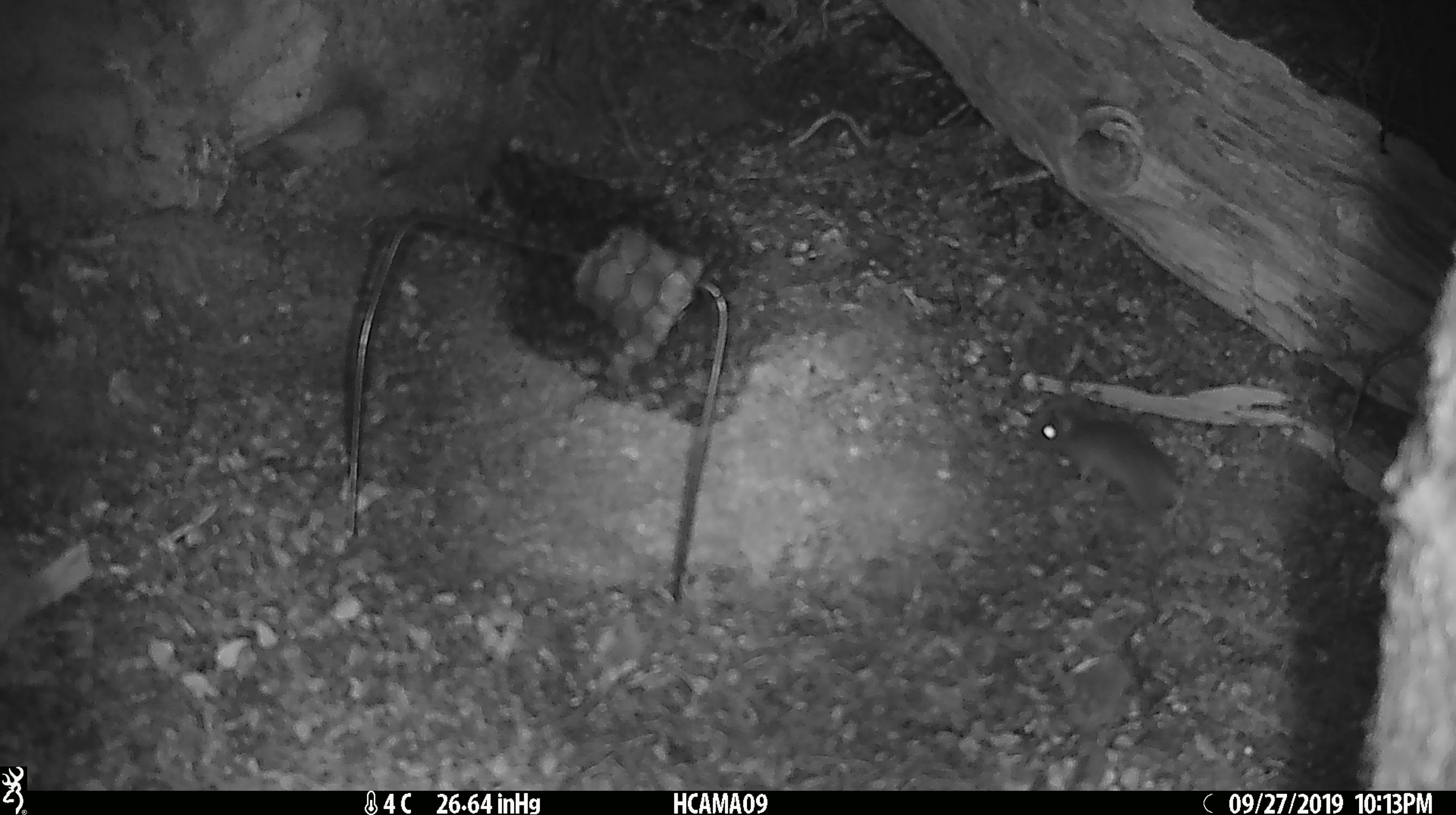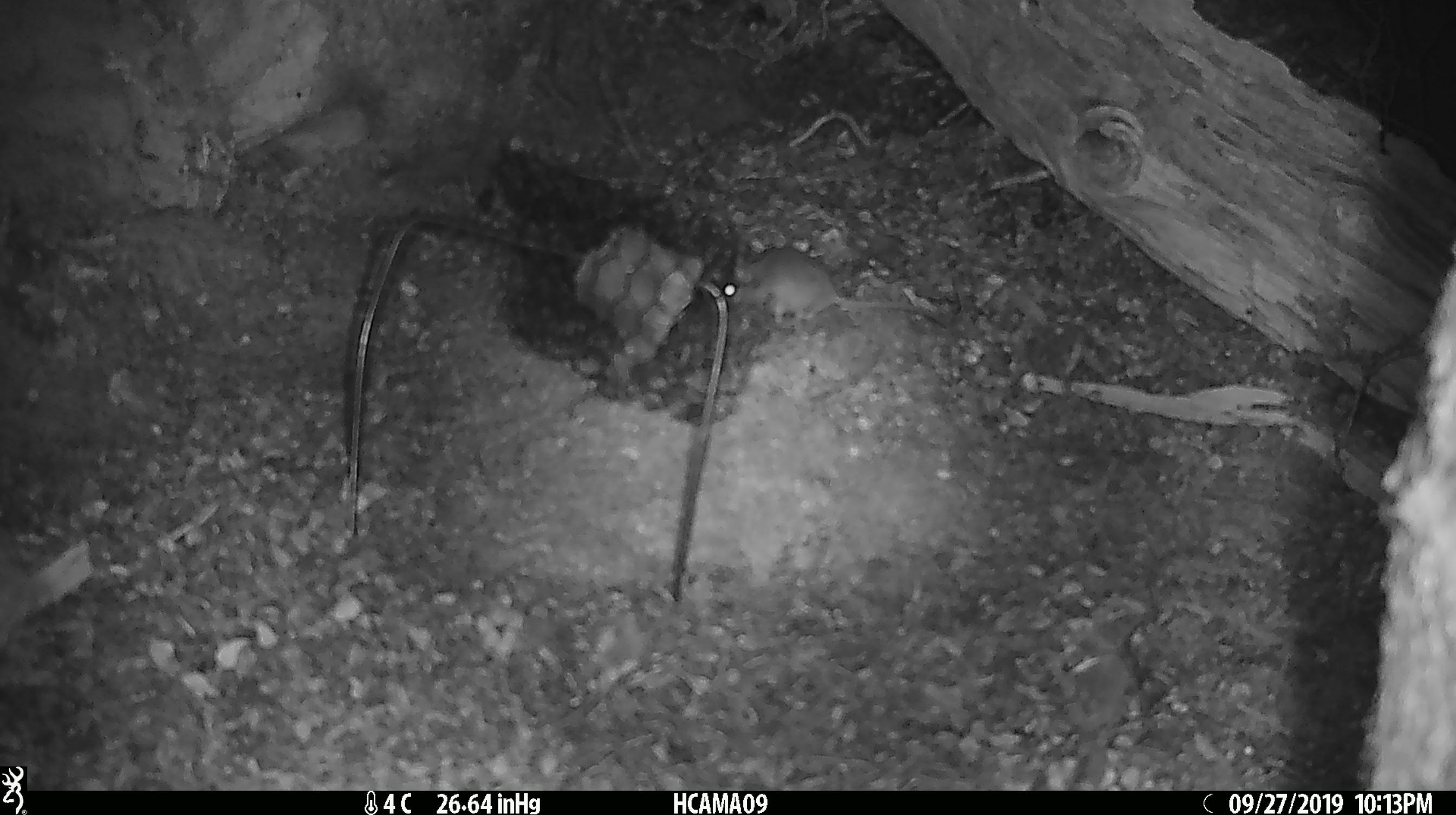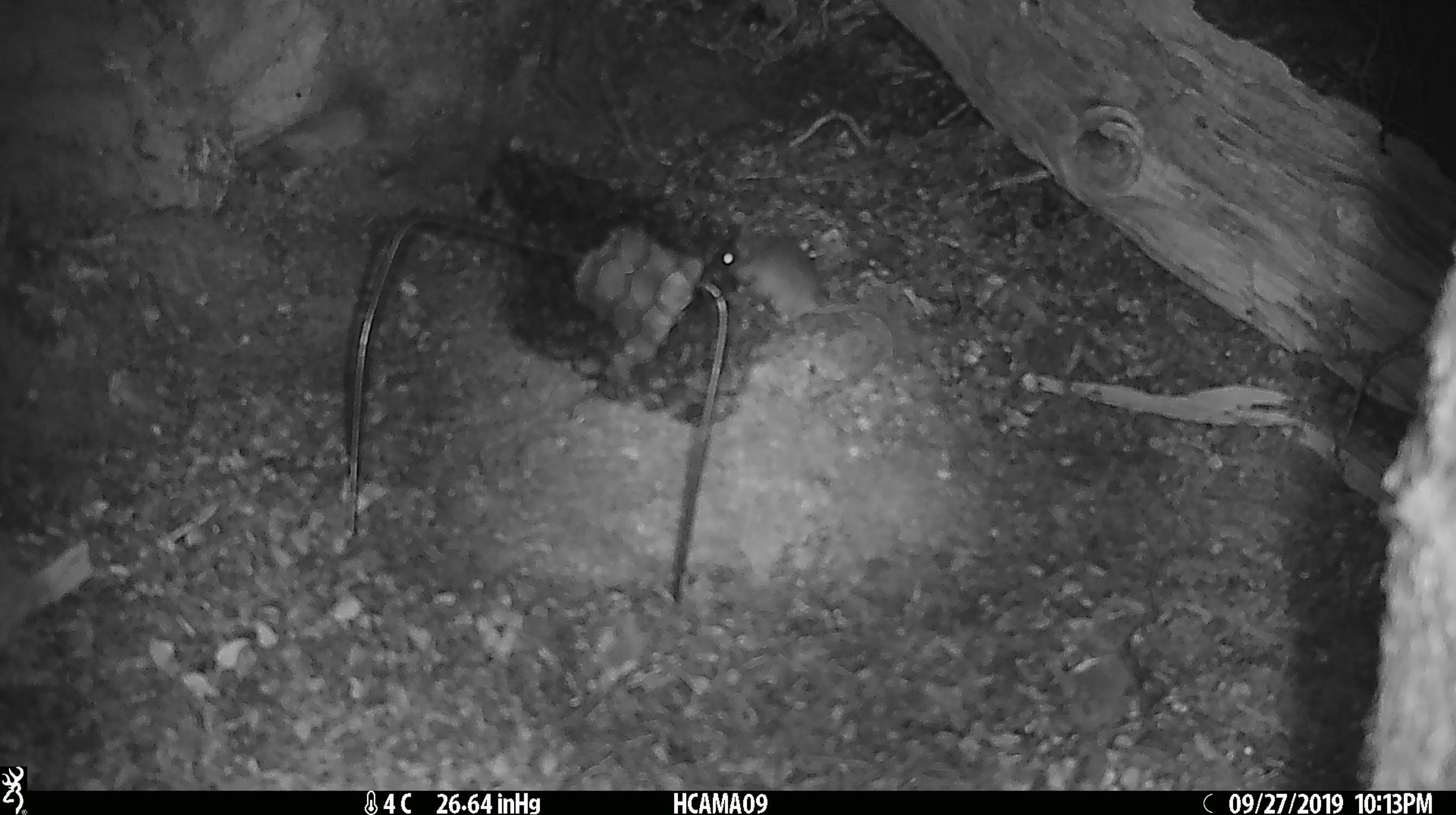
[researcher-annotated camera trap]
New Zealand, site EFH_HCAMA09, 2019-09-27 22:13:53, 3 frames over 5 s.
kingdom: Animalia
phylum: Chordata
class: Mammalia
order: Rodentia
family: Muridae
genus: Mus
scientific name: Mus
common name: mouse